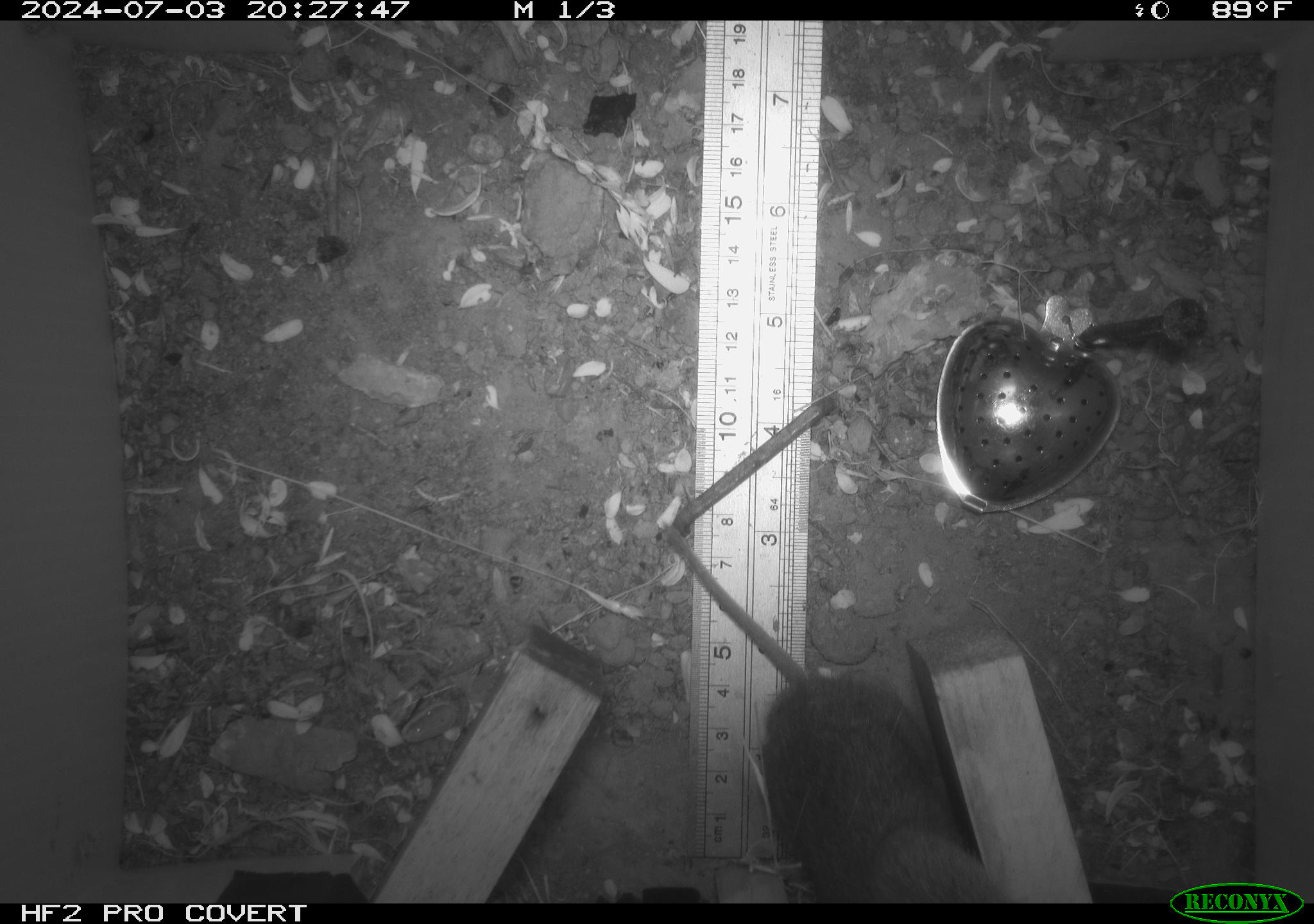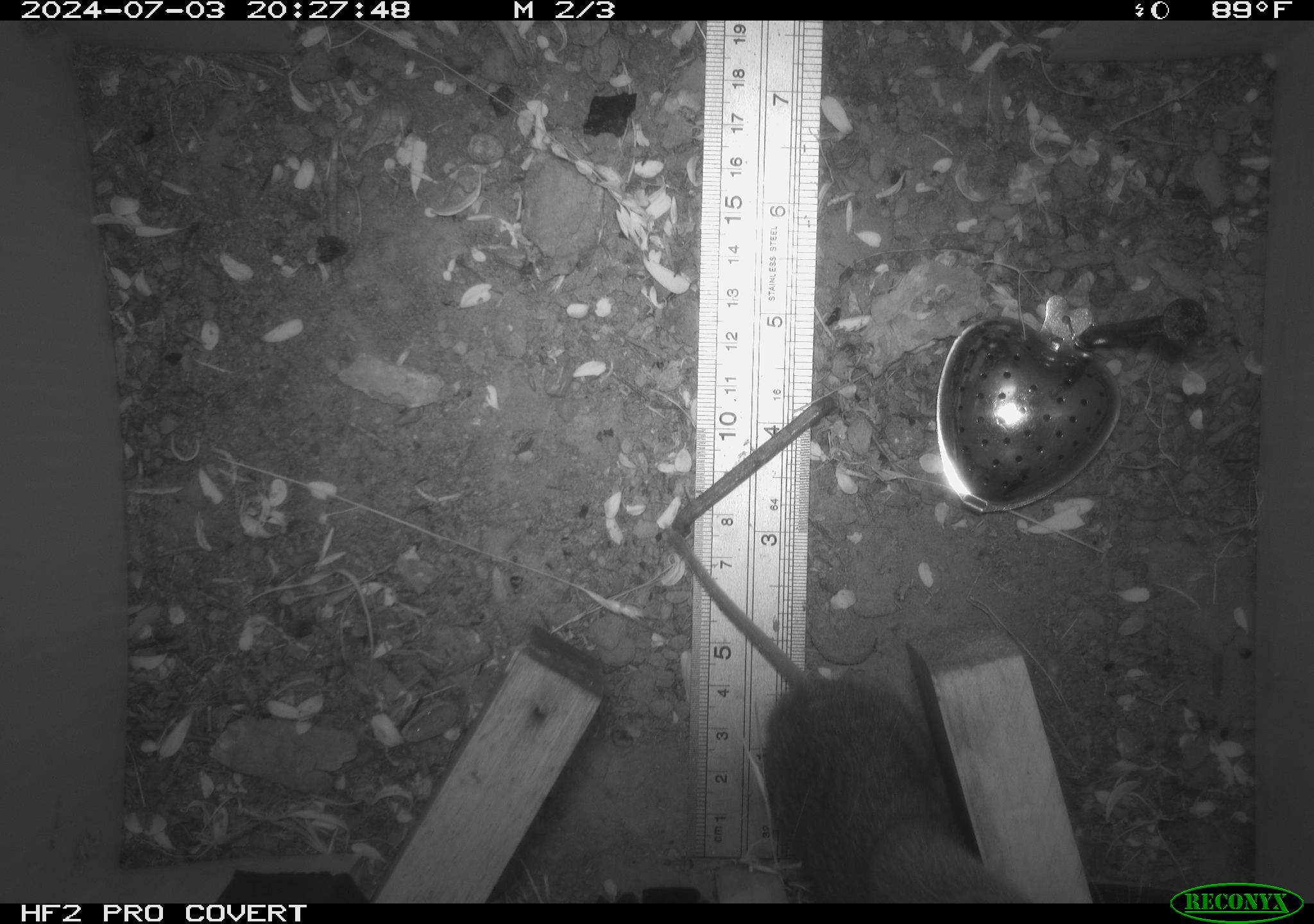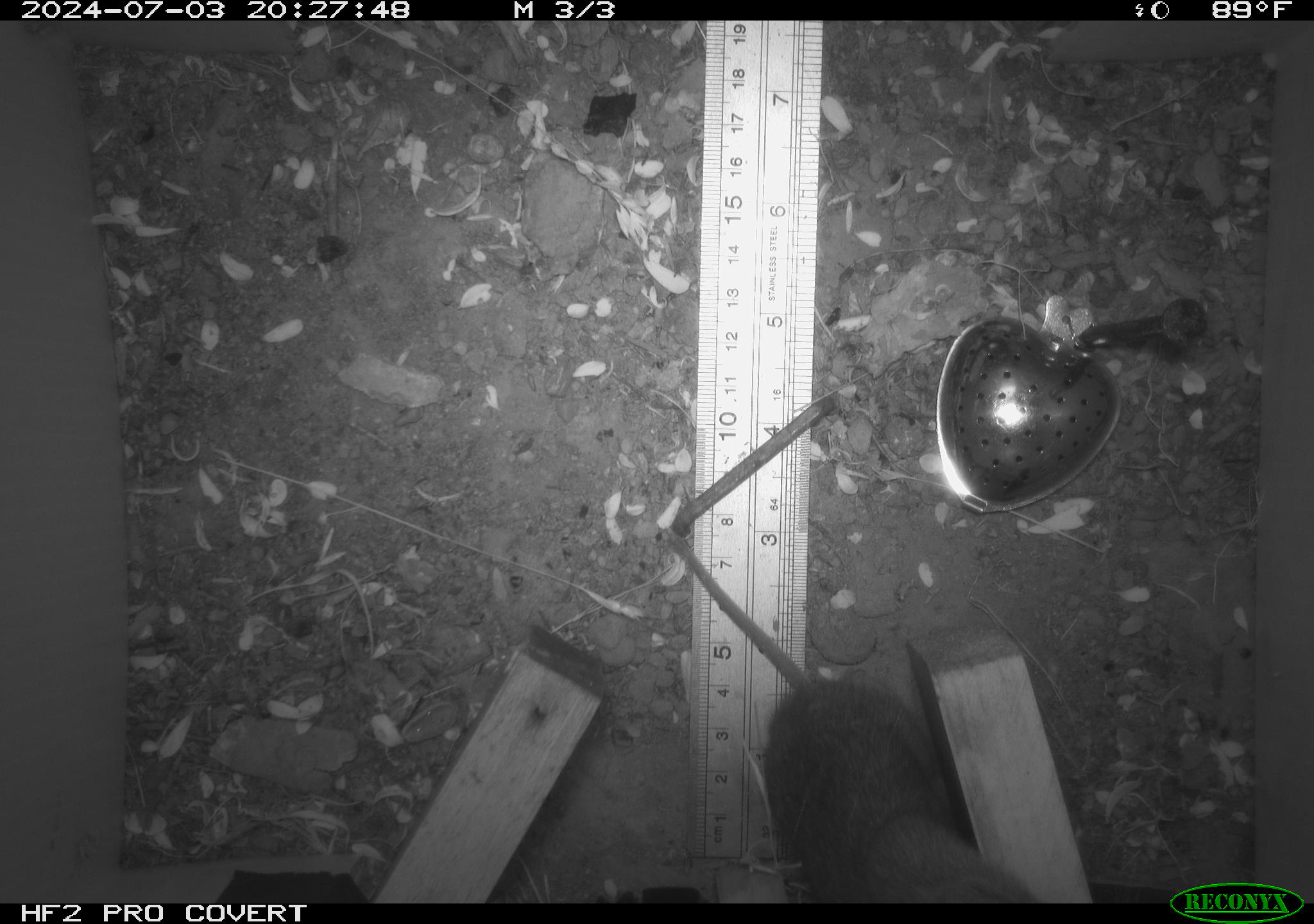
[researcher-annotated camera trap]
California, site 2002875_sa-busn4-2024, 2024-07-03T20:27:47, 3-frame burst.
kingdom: Animalia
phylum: Chordata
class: Mammalia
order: Rodentia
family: Cricetidae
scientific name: Arvicolinae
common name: voles, lemmings, and muskrats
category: arvicolinae subfamily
Arvicolinae subfamily (voles, lemmings, and muskrats) (Arvicolinae).